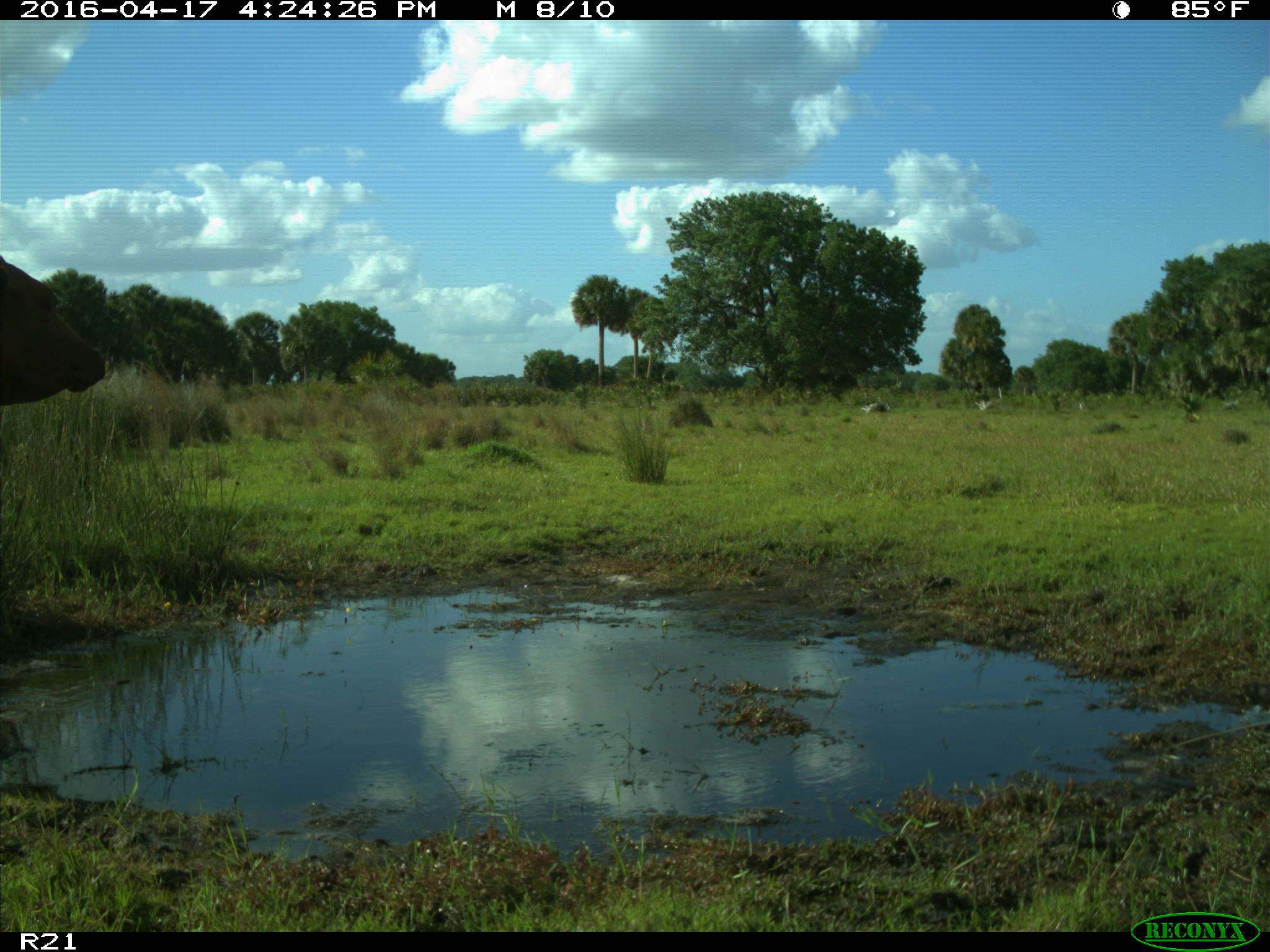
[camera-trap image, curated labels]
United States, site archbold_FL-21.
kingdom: Animalia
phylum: Chordata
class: Mammalia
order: Artiodactyla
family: Bovidae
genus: Bos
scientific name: Bos taurus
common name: domestic cow